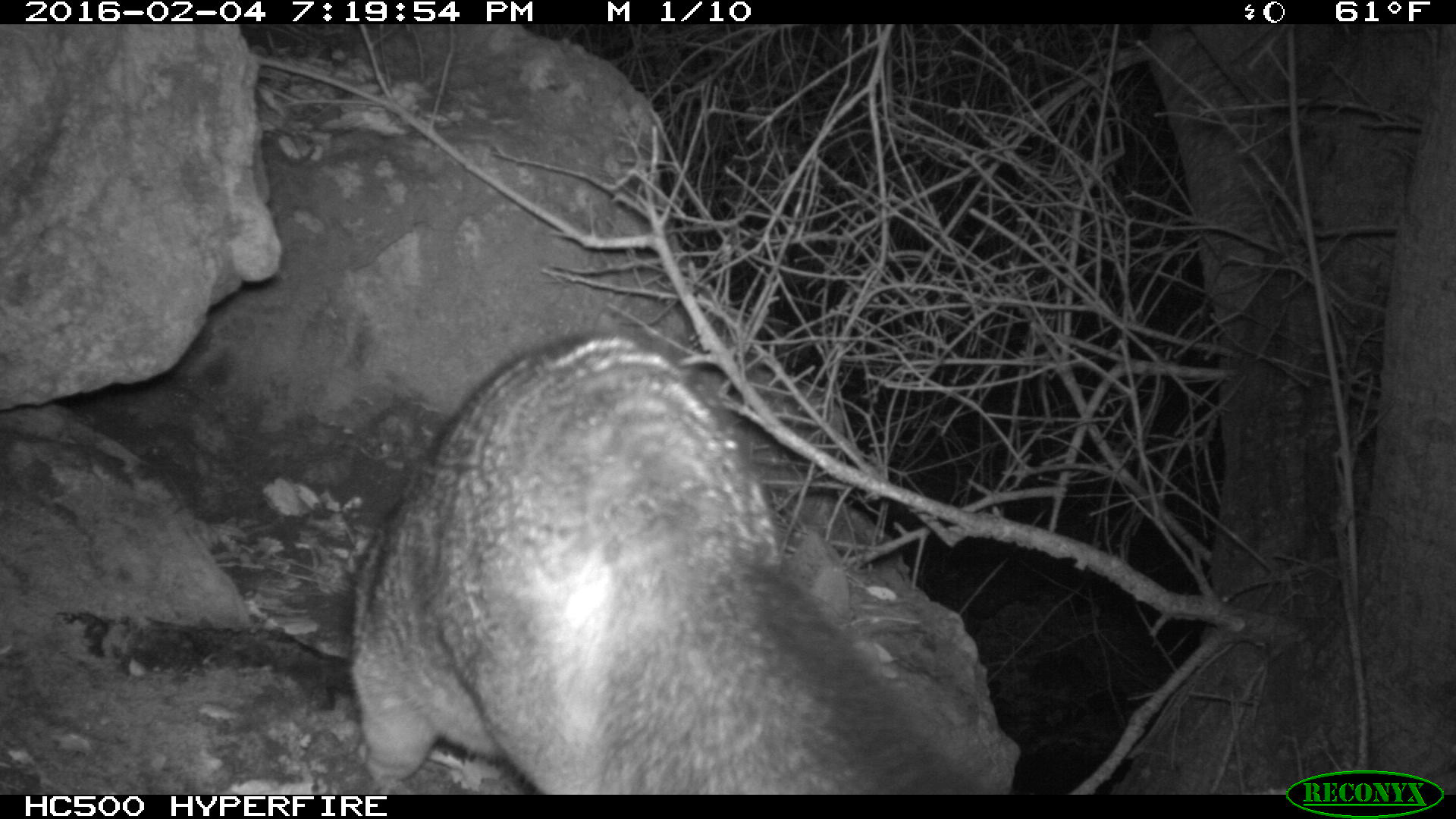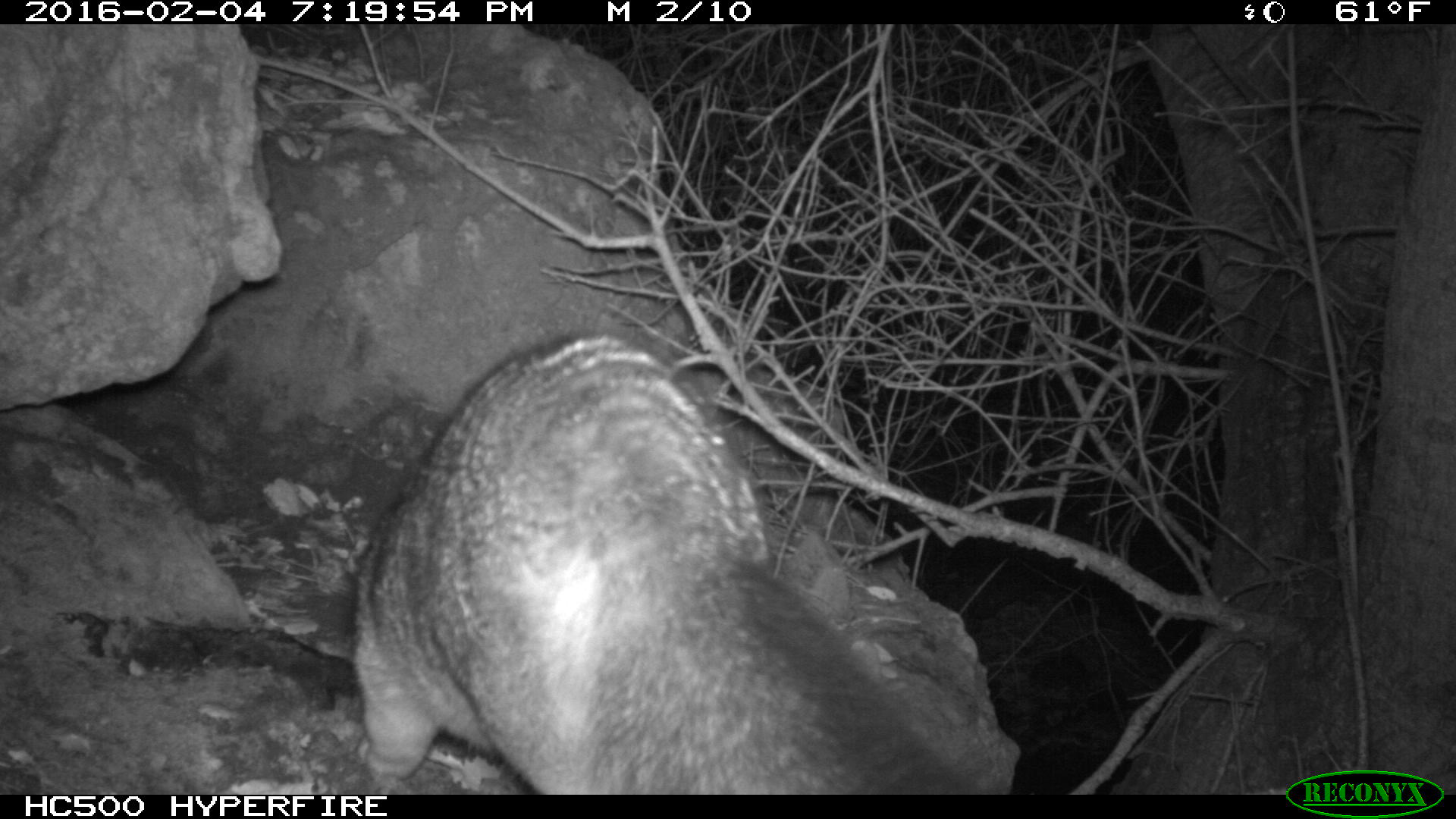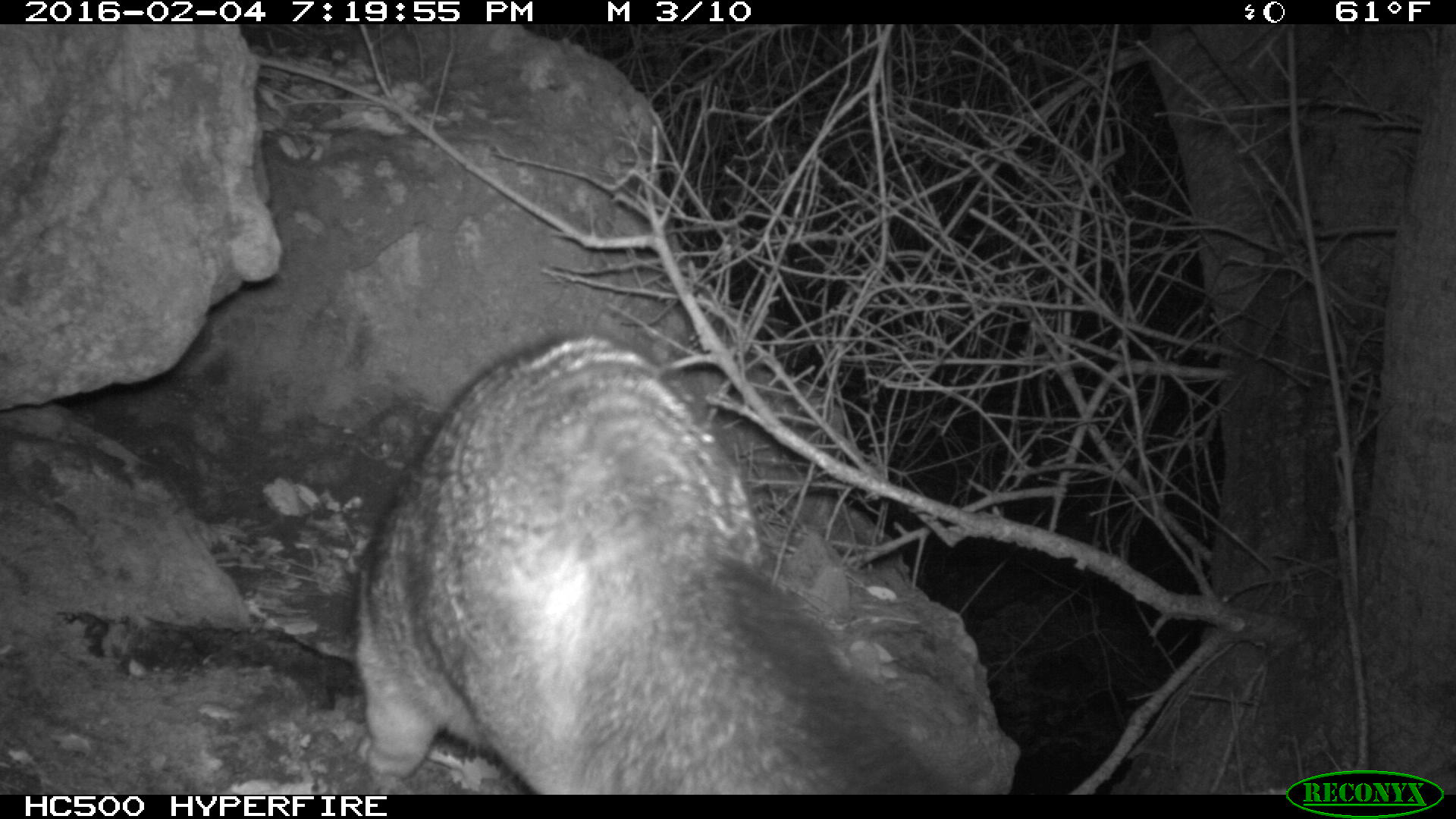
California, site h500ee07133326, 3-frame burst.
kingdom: Animalia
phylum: Chordata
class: Mammalia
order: Carnivora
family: Canidae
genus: Urocyon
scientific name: Urocyon littoralis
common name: island fox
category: fox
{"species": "fox (island fox) (Urocyon littoralis)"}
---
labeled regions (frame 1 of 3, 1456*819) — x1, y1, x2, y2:
fox: 342, 328, 987, 794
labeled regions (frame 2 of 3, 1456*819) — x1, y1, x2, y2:
fox: 352, 319, 985, 792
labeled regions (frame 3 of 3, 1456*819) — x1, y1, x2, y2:
fox: 358, 331, 943, 795